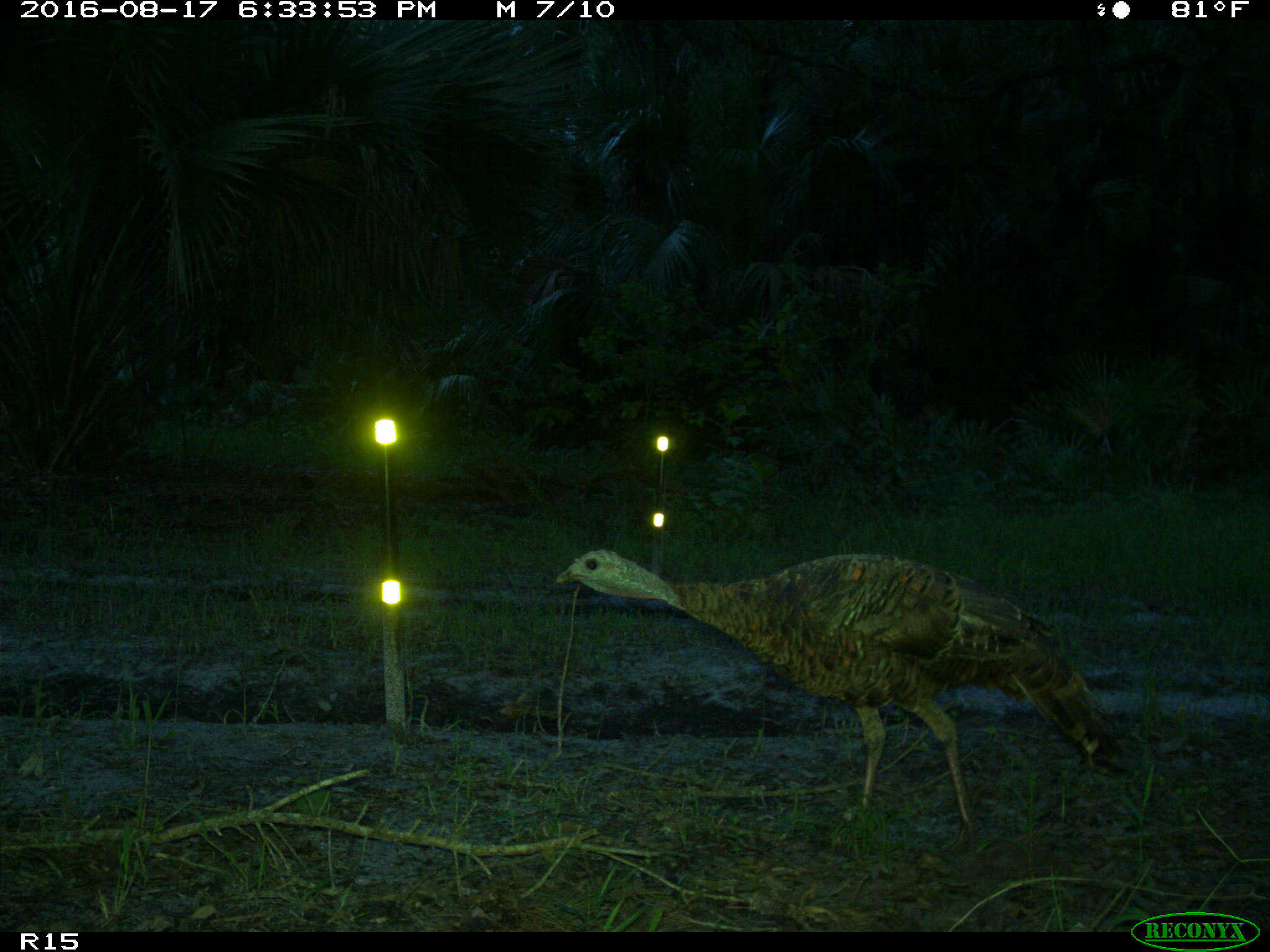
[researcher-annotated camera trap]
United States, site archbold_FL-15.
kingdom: Animalia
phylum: Chordata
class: Aves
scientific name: Aves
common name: birds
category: unidentified bird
Unidentified bird (birds) (Aves).